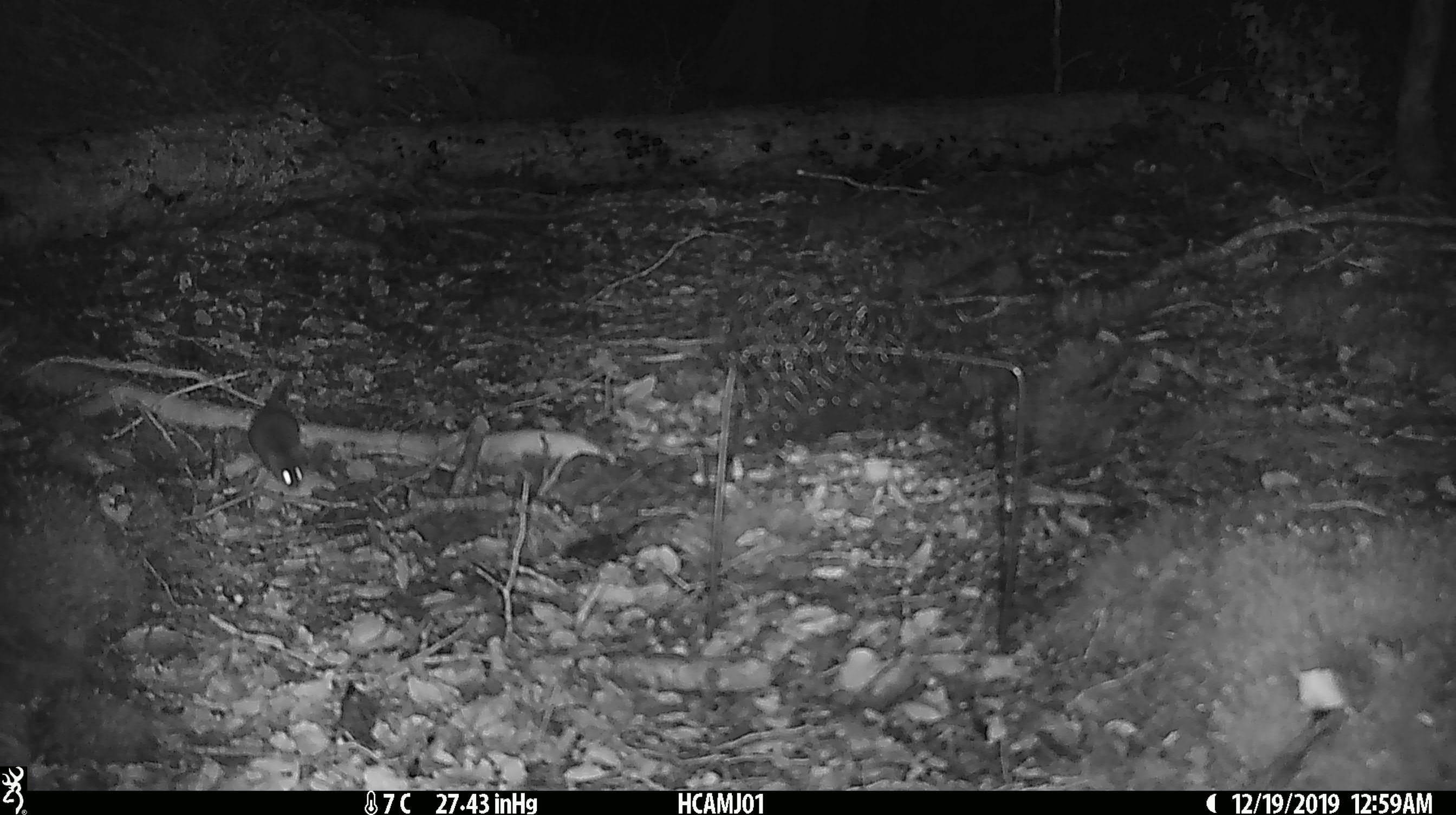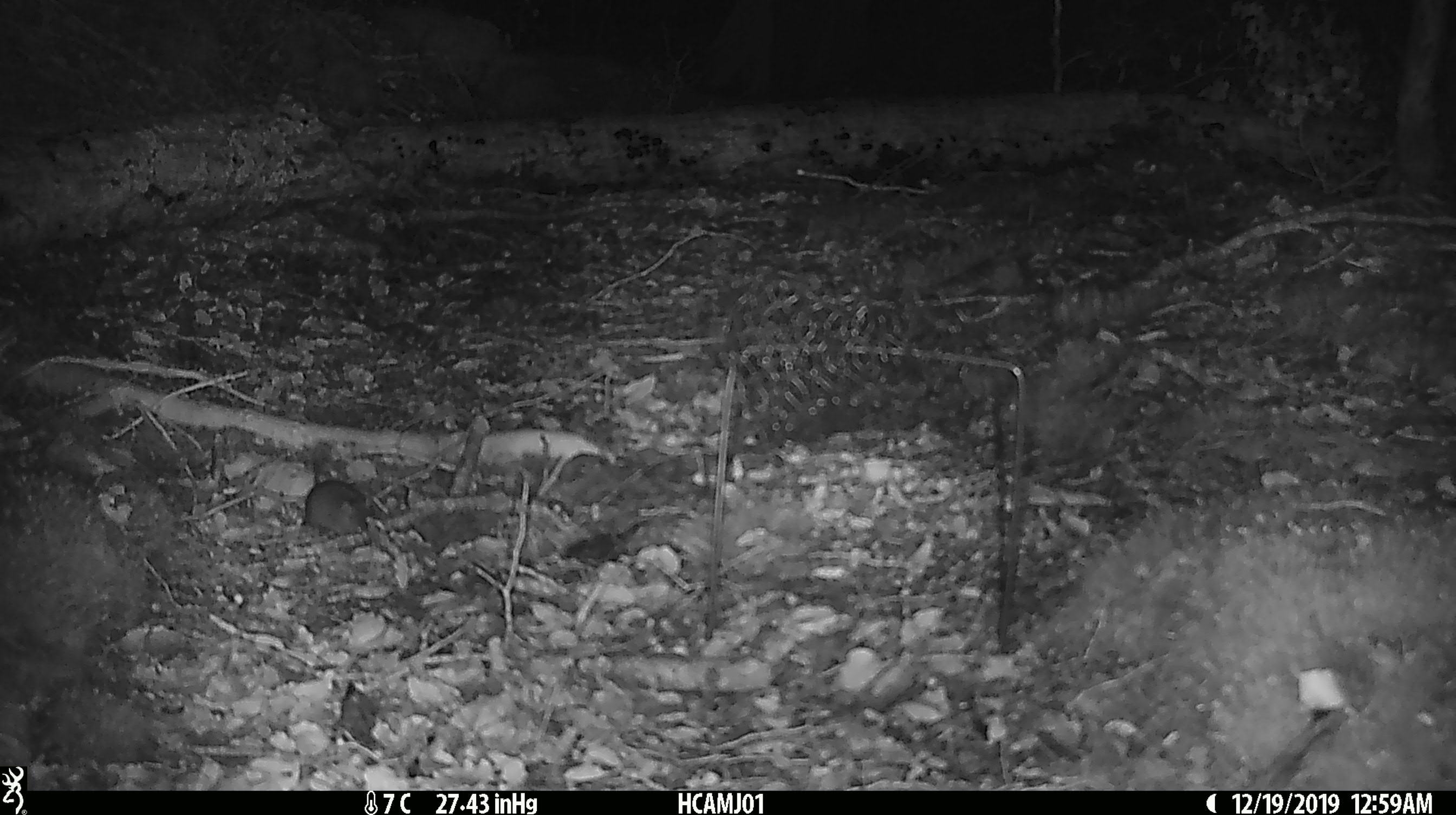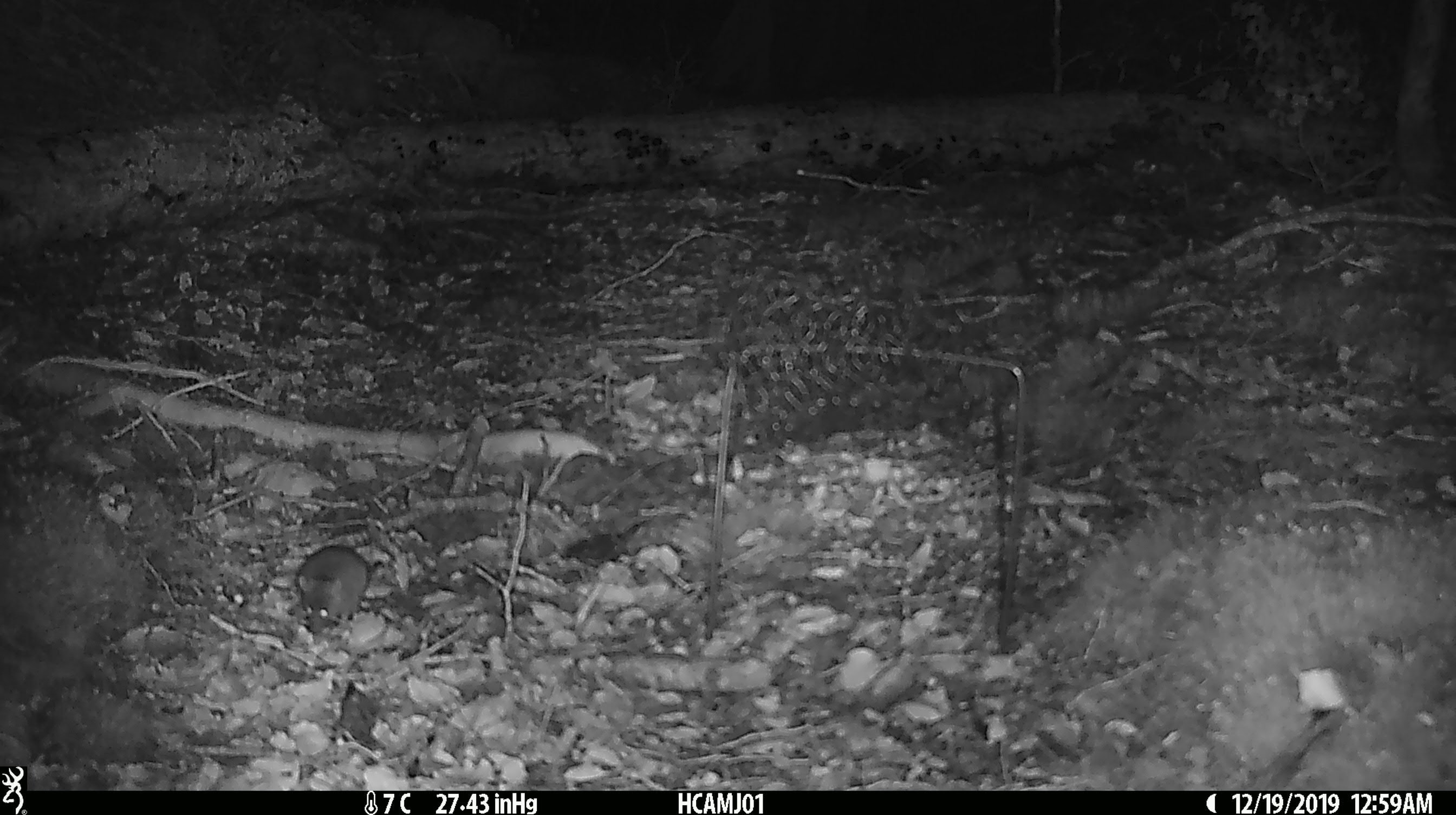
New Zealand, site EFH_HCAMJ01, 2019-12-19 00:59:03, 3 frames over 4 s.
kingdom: Animalia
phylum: Chordata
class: Mammalia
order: Rodentia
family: Muridae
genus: Mus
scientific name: Mus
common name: mouse